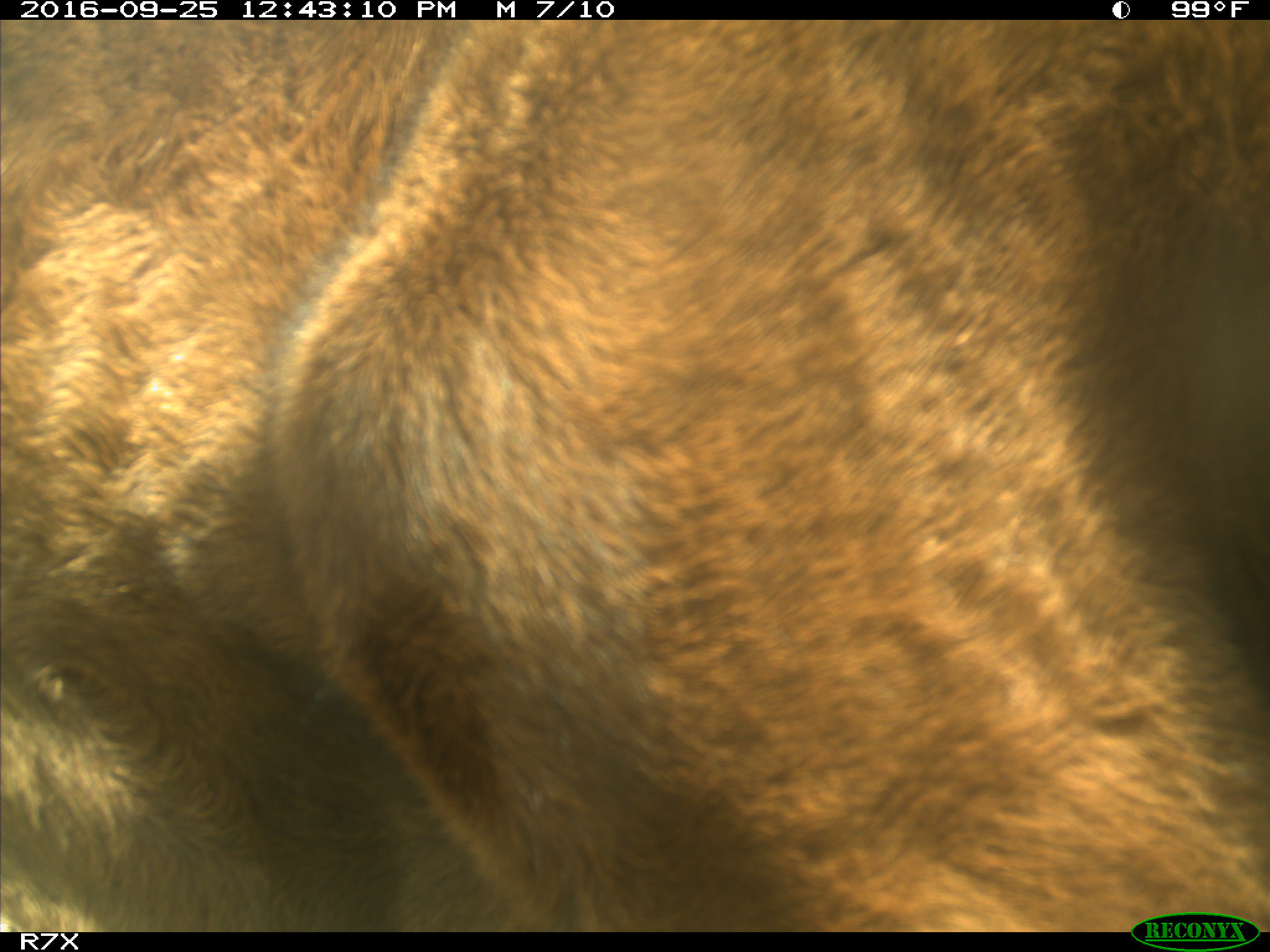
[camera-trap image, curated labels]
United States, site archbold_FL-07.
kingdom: Animalia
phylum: Chordata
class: Mammalia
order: Artiodactyla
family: Bovidae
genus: Bos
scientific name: Bos taurus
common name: domestic cow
Bos taurus (domestic cow).